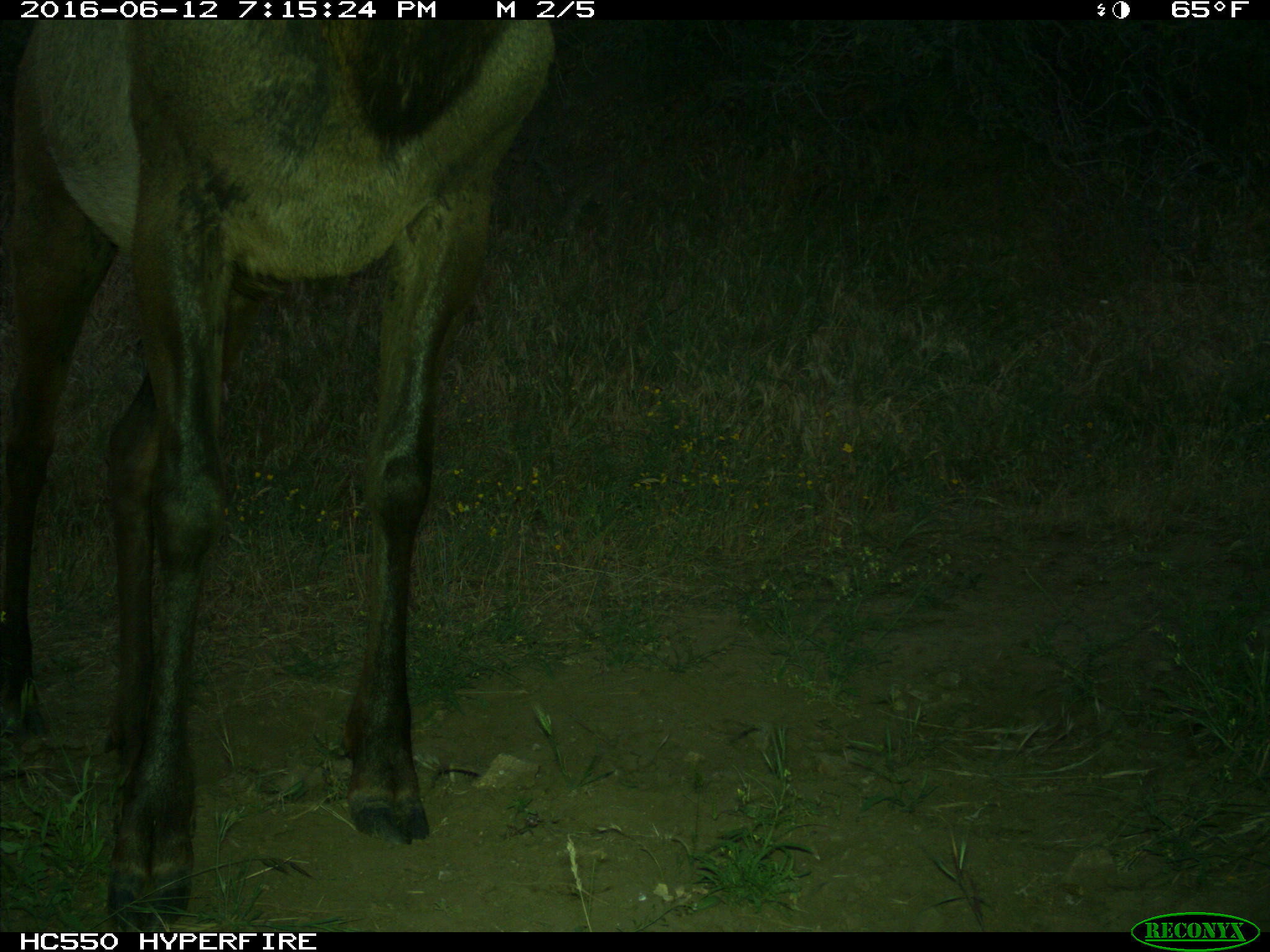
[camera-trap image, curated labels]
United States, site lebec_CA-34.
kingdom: Animalia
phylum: Chordata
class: Mammalia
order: Artiodactyla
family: Cervidae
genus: Cervus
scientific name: Cervus canadensis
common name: elk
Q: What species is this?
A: Cervus canadensis (elk).